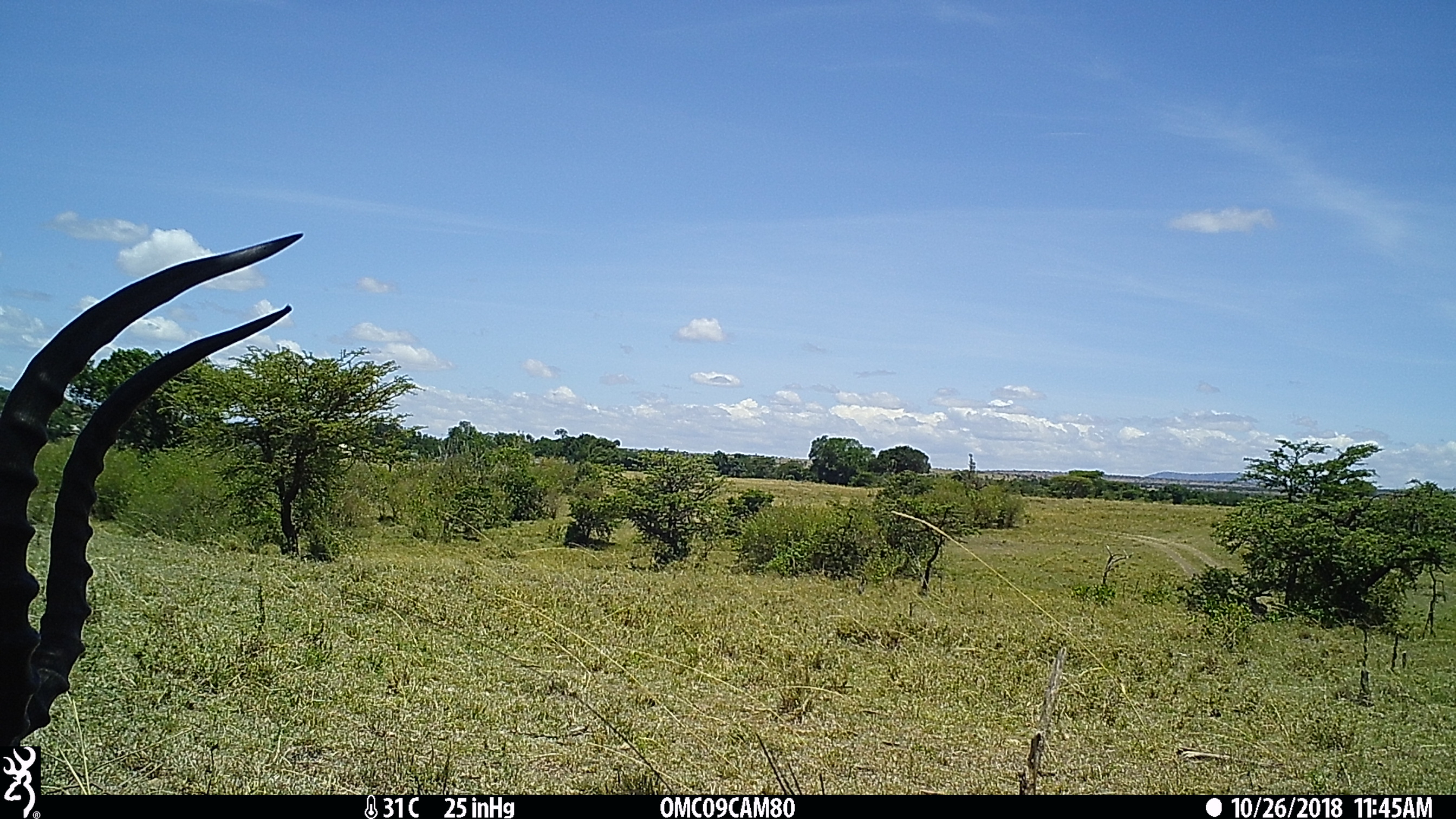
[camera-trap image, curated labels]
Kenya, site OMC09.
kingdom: Animalia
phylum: Chordata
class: Mammalia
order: Artiodactyla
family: Bovidae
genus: Eudorcas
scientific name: Eudorcas thomsonii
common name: thomon's gazelle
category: gazelle thomsons